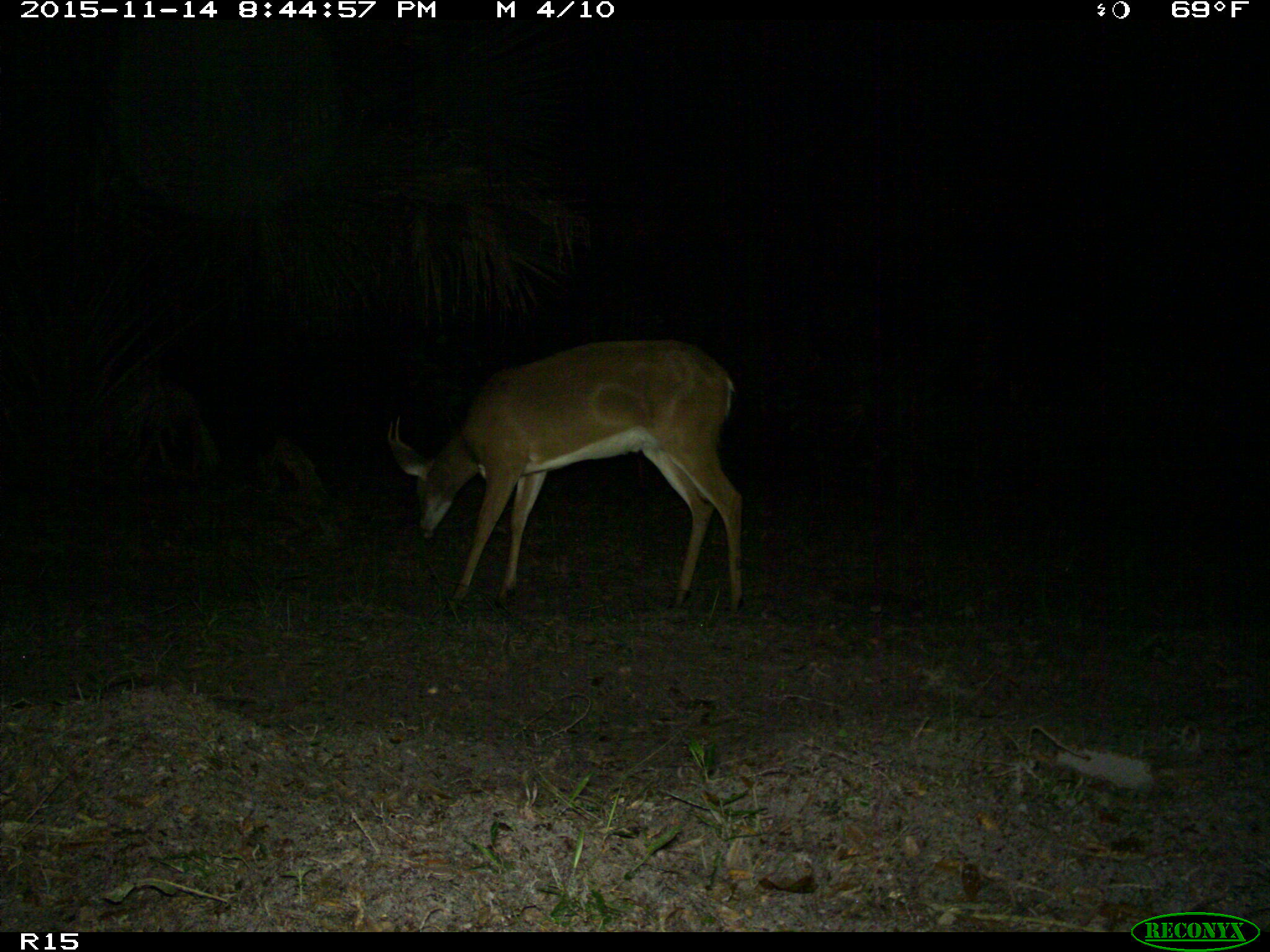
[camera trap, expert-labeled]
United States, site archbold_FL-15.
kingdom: Animalia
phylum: Chordata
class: Mammalia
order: Artiodactyla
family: Cervidae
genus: Odocoileus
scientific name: Odocoileus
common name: deer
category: unidentified deer